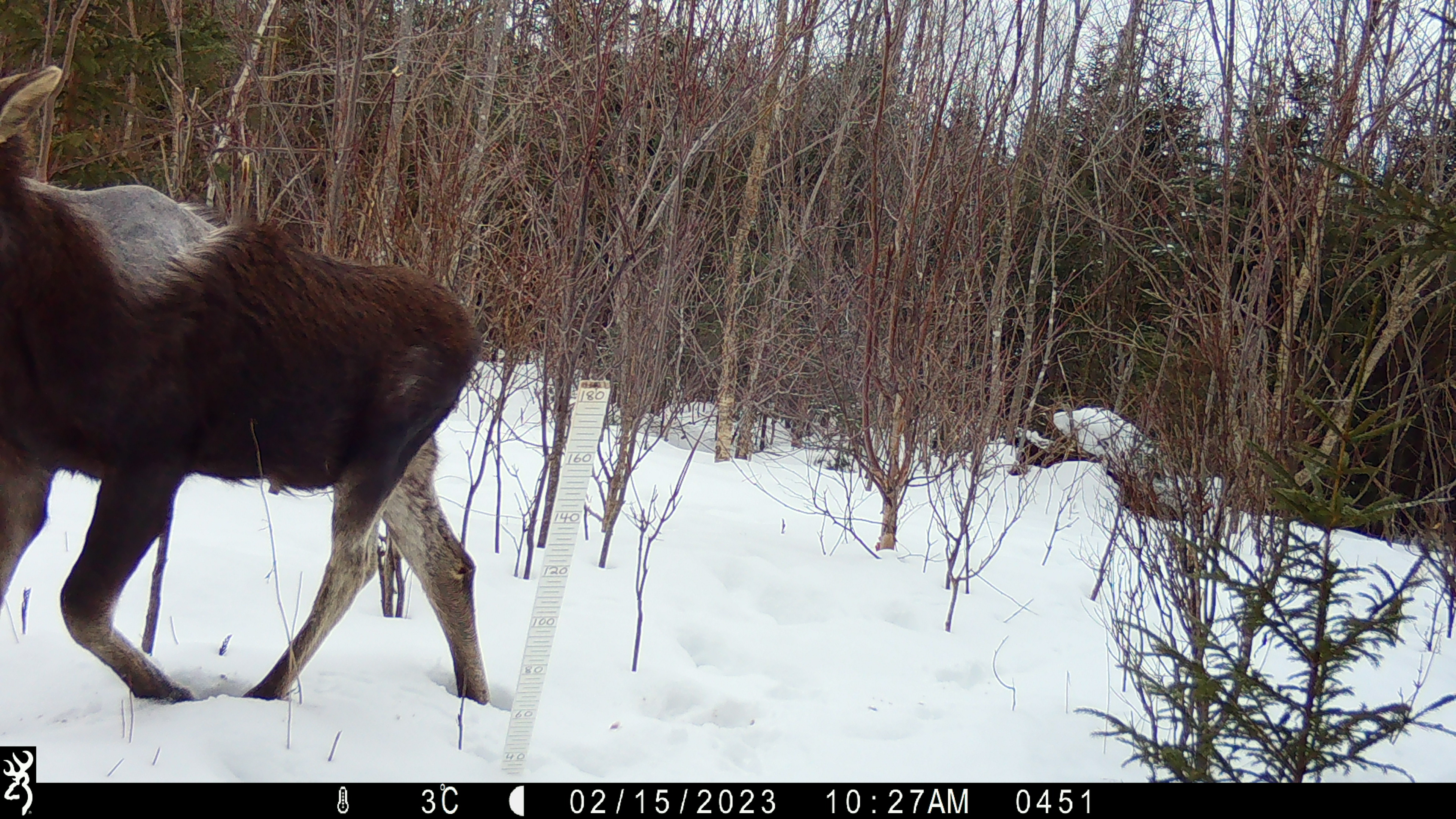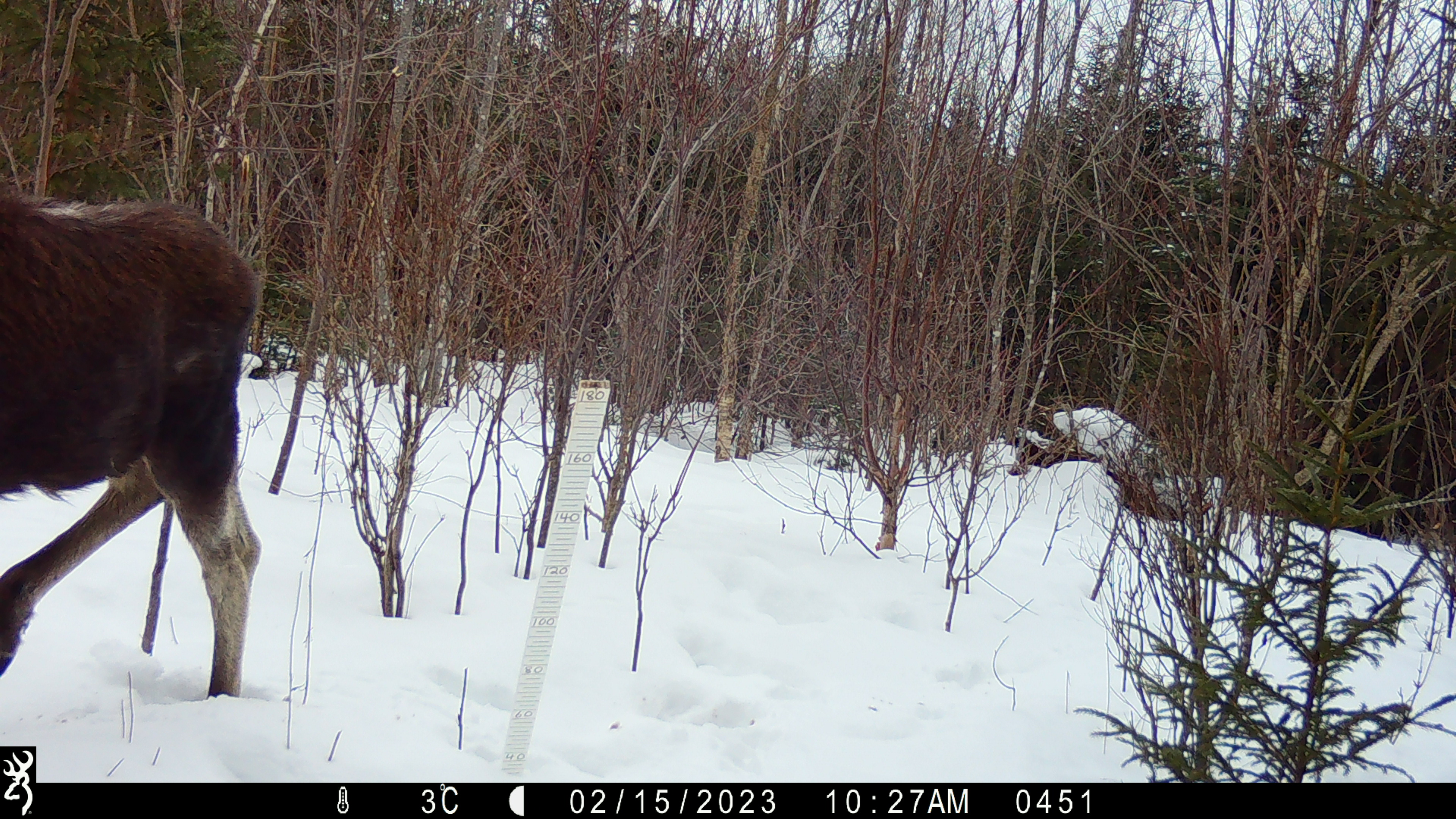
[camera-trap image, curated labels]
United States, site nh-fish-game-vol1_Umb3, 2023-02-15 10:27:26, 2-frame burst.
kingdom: Animalia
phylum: Chordata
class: Mammalia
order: Artiodactyla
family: Cervidae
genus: Alces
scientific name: Alces alces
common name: moose